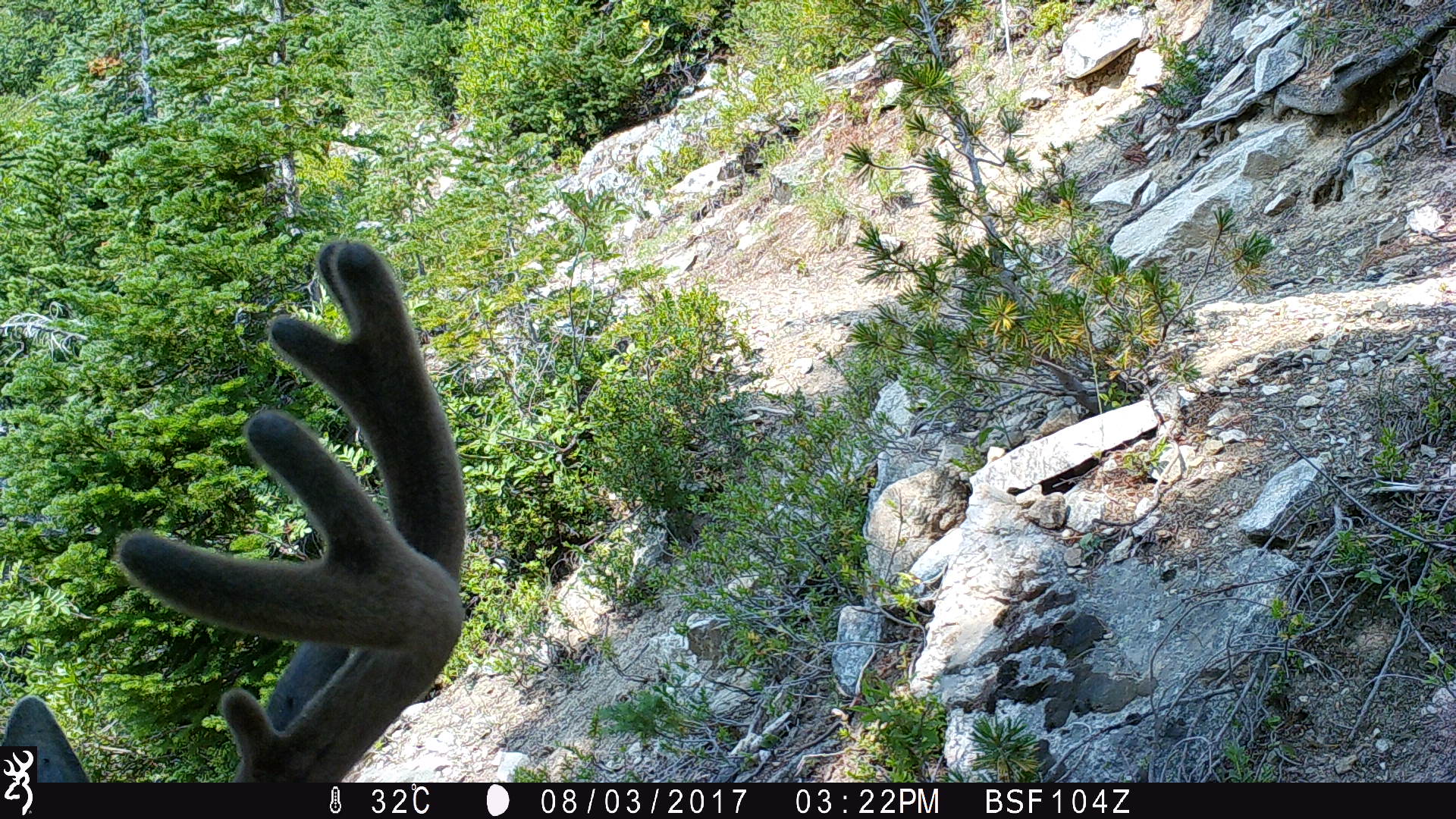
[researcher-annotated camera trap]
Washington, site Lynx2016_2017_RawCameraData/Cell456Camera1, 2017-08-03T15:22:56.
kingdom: Animalia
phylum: Chordata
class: Mammalia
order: Artiodactyla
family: Cervidae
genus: Odocoileus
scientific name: Odocoileus hemionus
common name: mule deer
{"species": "Odocoileus hemionus (mule deer)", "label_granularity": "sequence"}